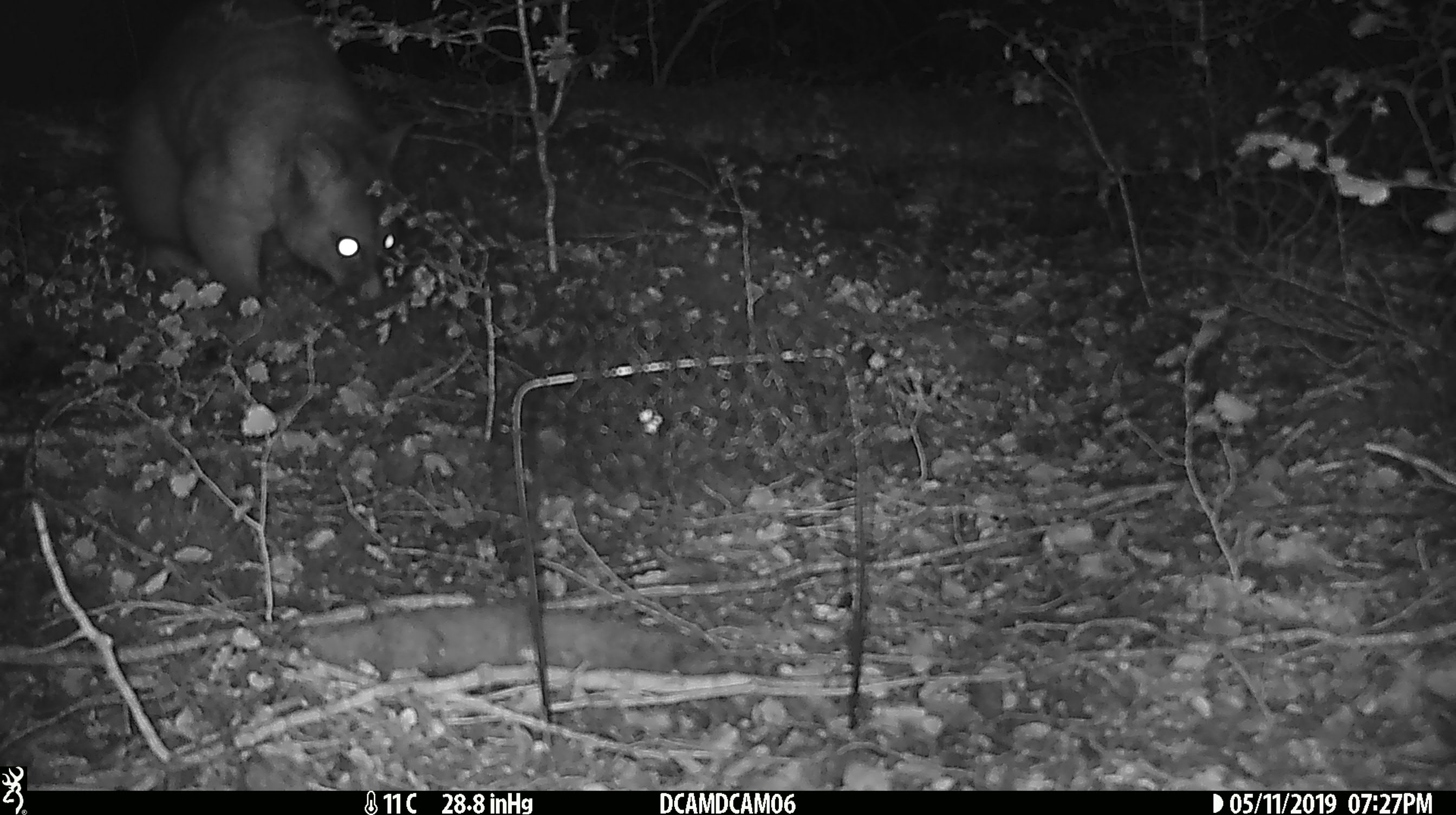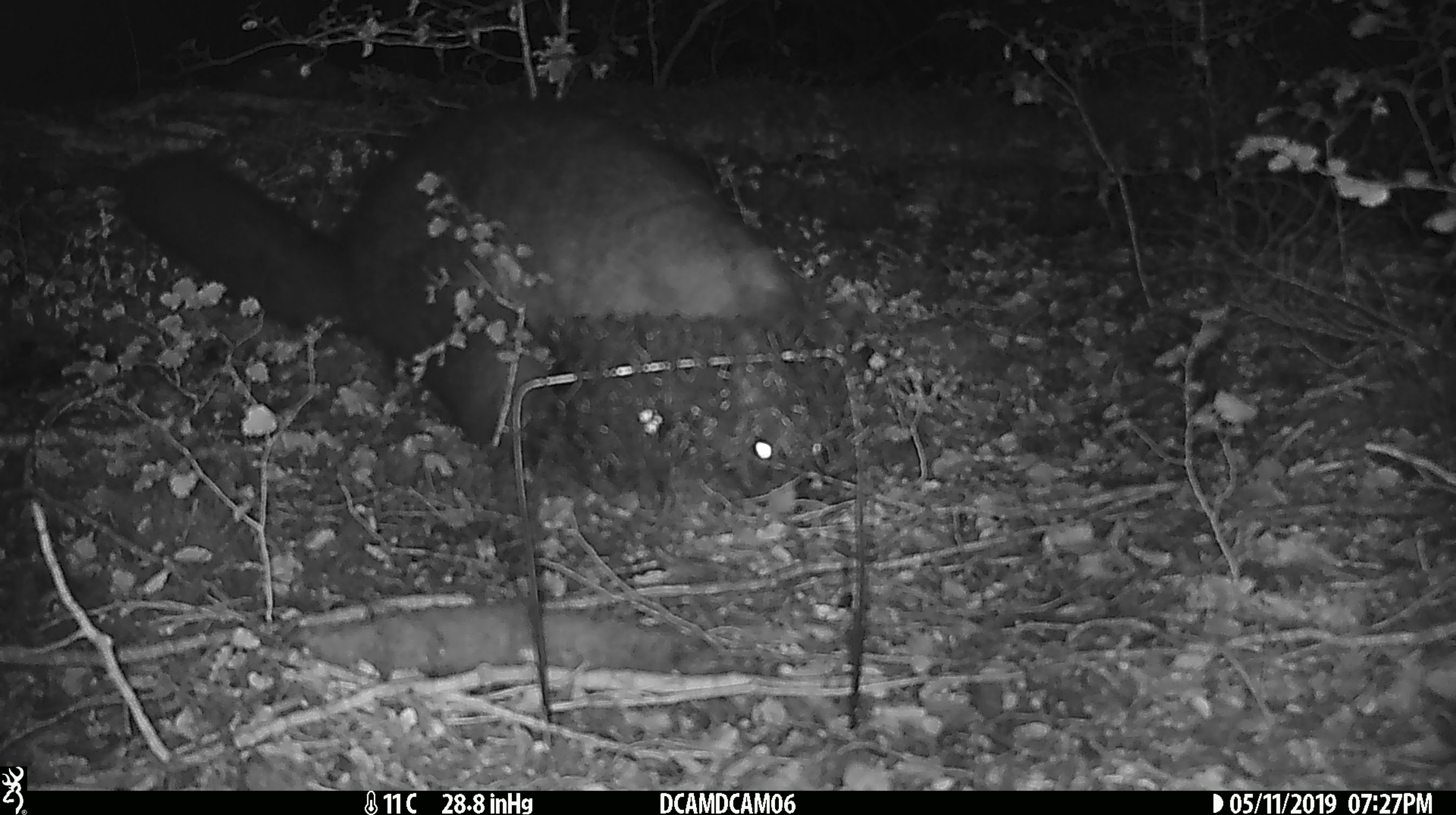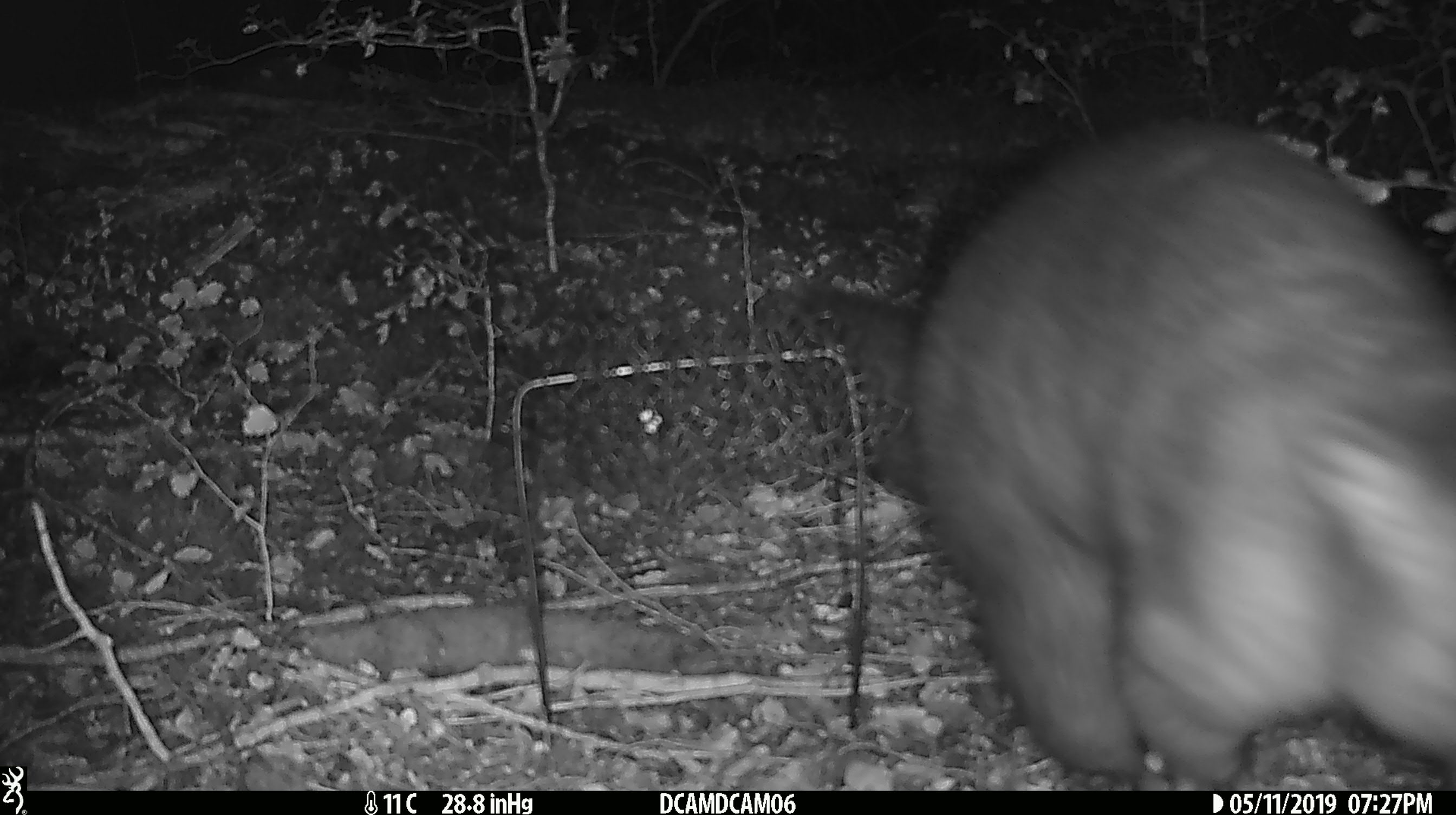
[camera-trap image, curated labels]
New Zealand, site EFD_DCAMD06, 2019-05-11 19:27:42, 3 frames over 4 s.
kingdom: Animalia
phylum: Chordata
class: Mammalia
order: Diprotodontia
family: Phalangeridae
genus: Trichosurus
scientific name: Trichosurus vulpecula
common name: common brushtail possum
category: possum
Possum (common brushtail possum) (Trichosurus vulpecula).